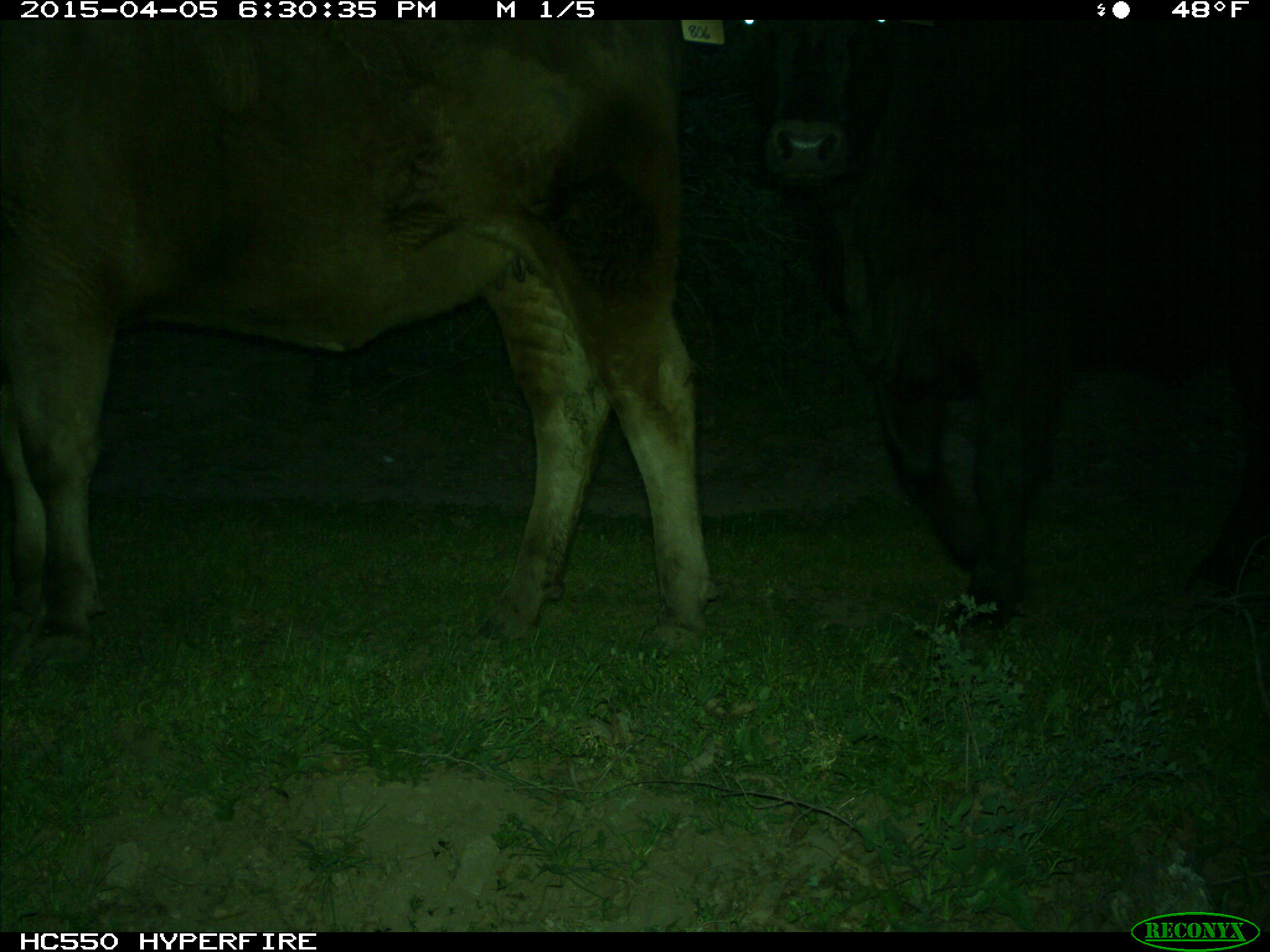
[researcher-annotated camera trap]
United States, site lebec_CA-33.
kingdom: Animalia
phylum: Chordata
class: Mammalia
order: Artiodactyla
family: Bovidae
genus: Bos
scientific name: Bos taurus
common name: domestic cow